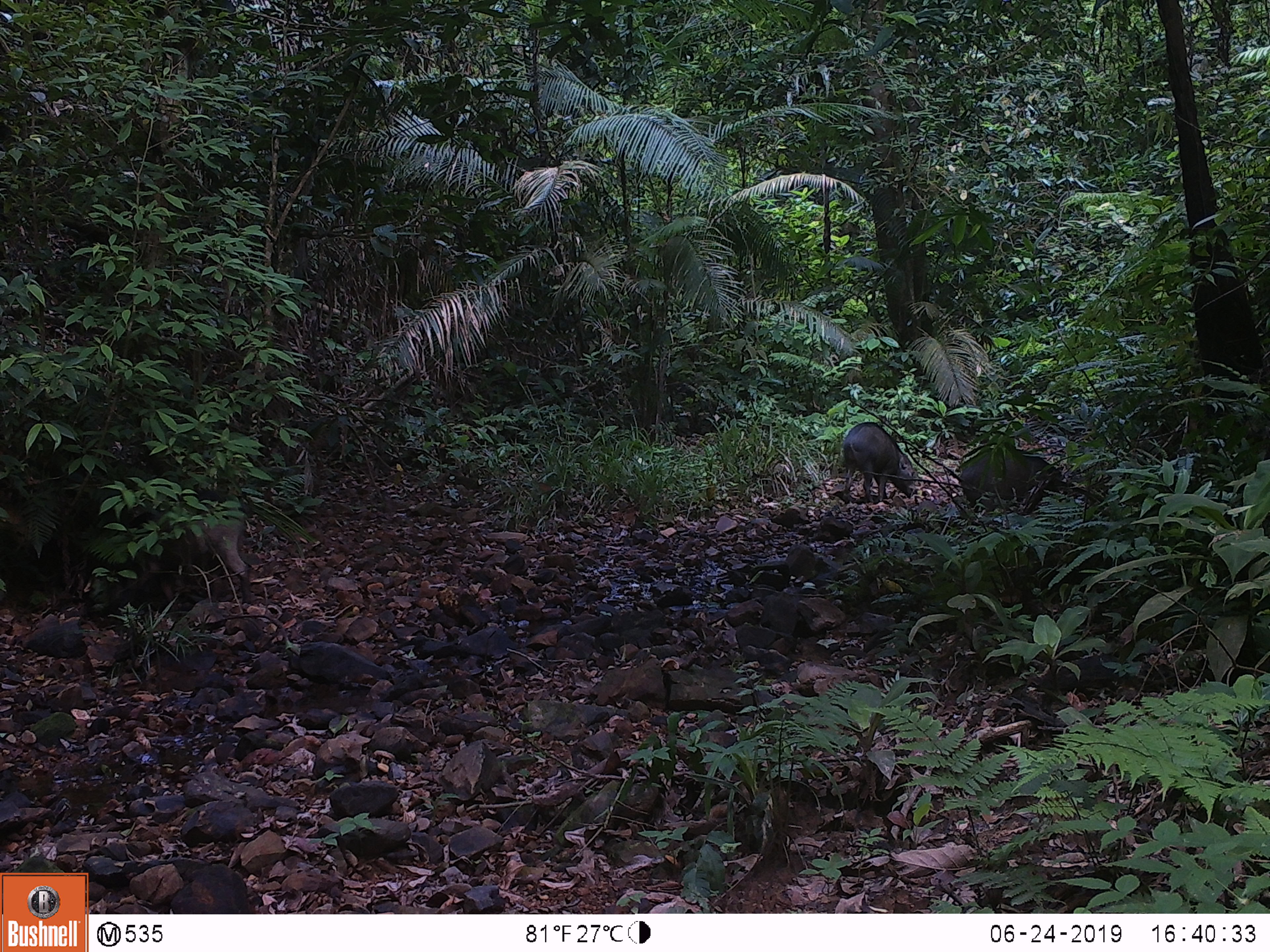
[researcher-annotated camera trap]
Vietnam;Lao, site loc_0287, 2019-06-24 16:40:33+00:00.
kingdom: Animalia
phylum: Chordata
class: Mammalia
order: Artiodactyla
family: Suidae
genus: Sus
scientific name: Sus scrofa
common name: eurasian wild pig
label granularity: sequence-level